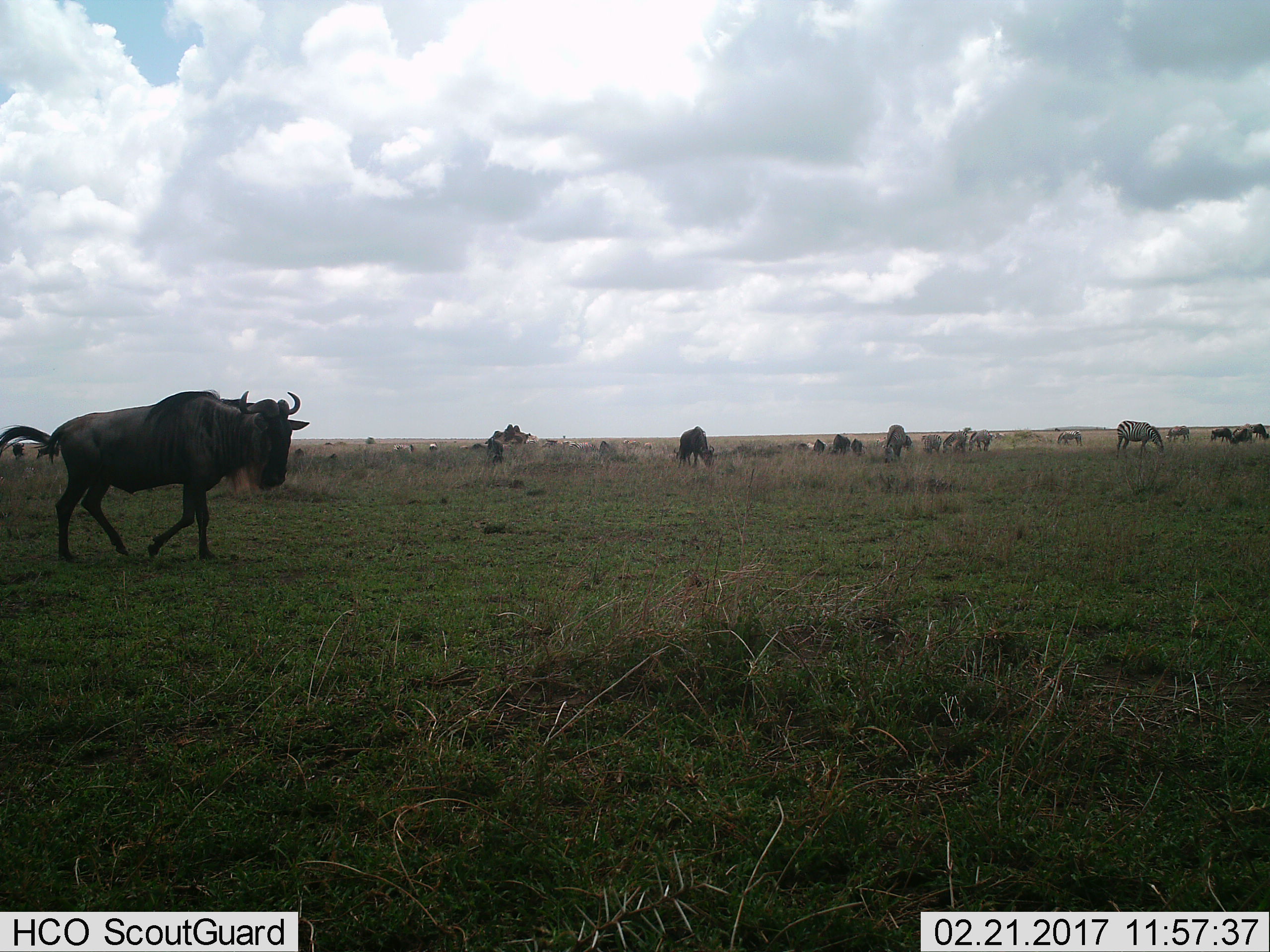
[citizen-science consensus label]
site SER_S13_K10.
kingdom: Animalia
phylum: Chordata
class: Mammalia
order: Artiodactyla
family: Bovidae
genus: Connochaetes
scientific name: Connochaetes taurinus taurinus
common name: blue wildebeest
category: wildebeestblue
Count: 7.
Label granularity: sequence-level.